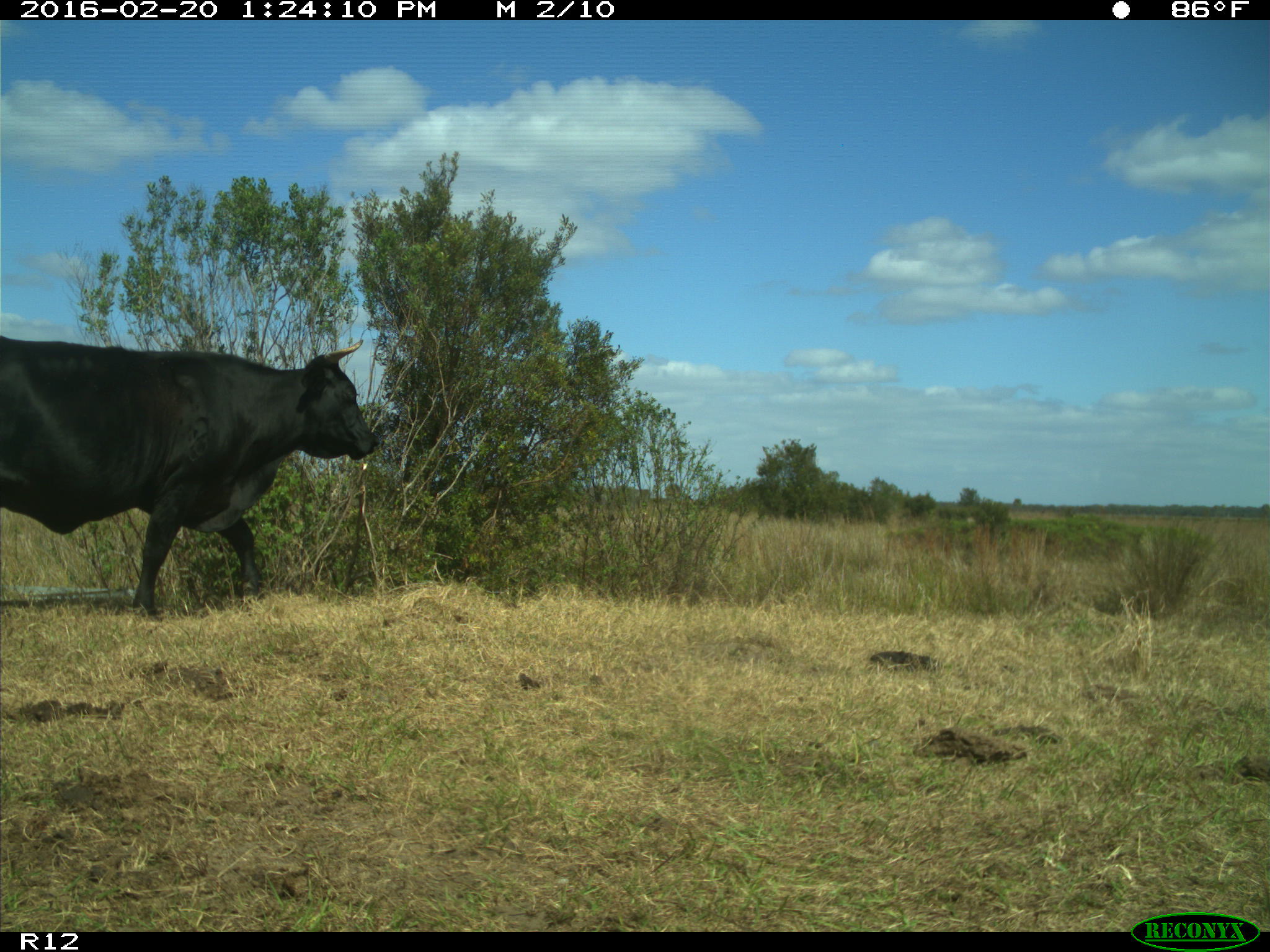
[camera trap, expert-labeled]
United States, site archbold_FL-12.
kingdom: Animalia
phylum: Chordata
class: Mammalia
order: Artiodactyla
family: Bovidae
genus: Bos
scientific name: Bos taurus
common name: domestic cow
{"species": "Bos taurus (domestic cow)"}